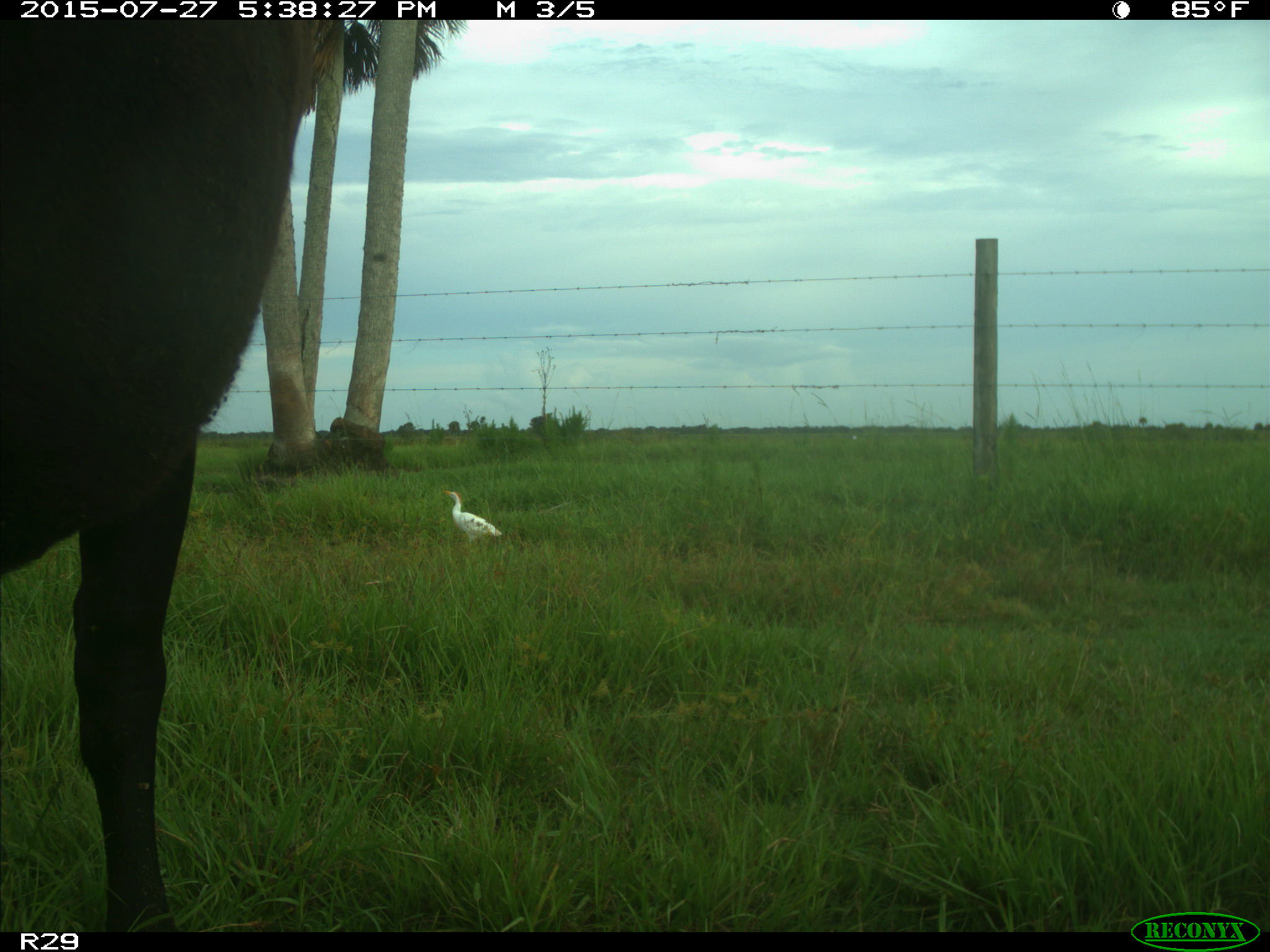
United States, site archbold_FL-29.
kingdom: Animalia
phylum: Chordata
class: Mammalia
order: Artiodactyla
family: Bovidae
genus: Bos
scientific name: Bos taurus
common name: domestic cow